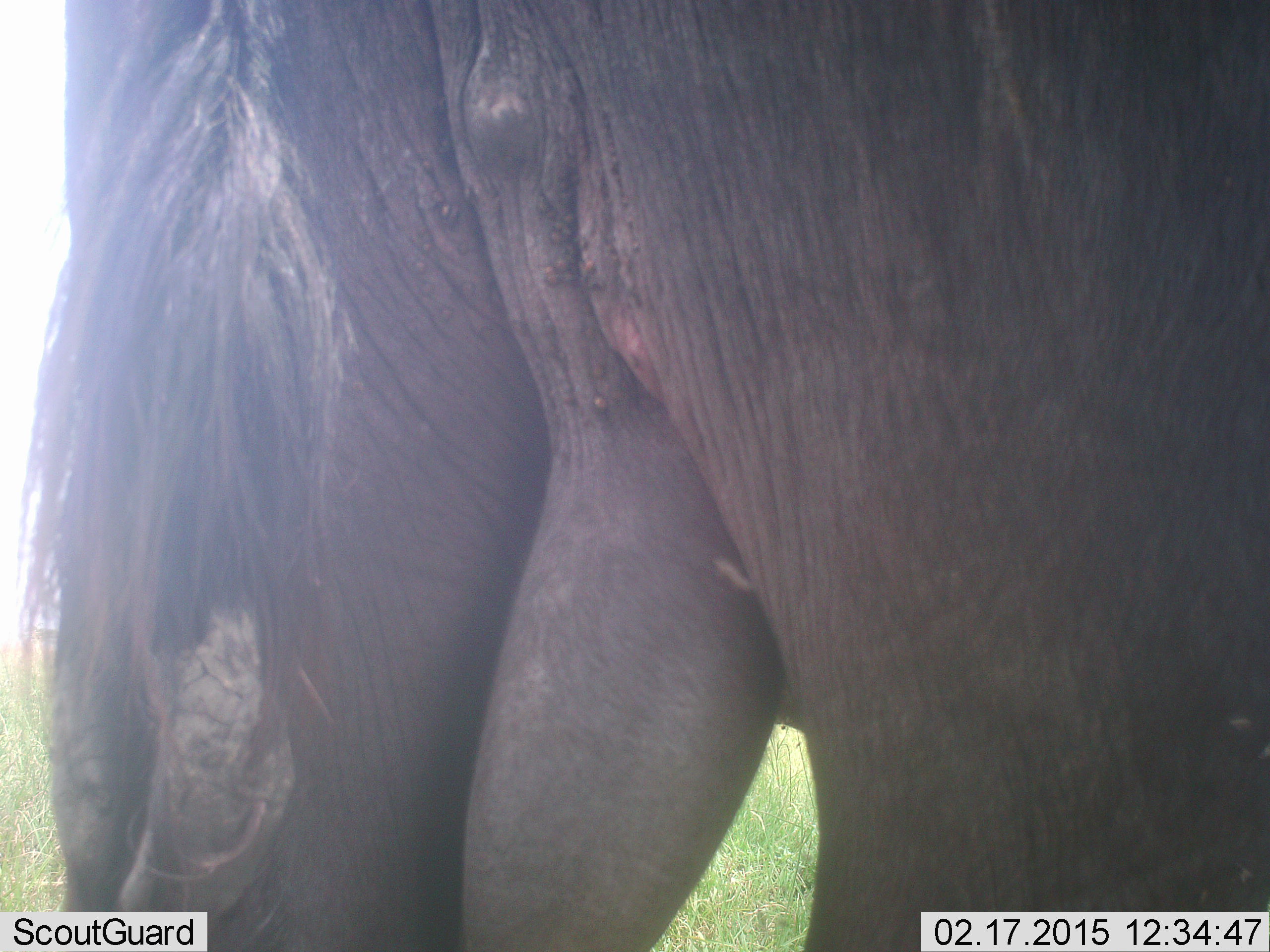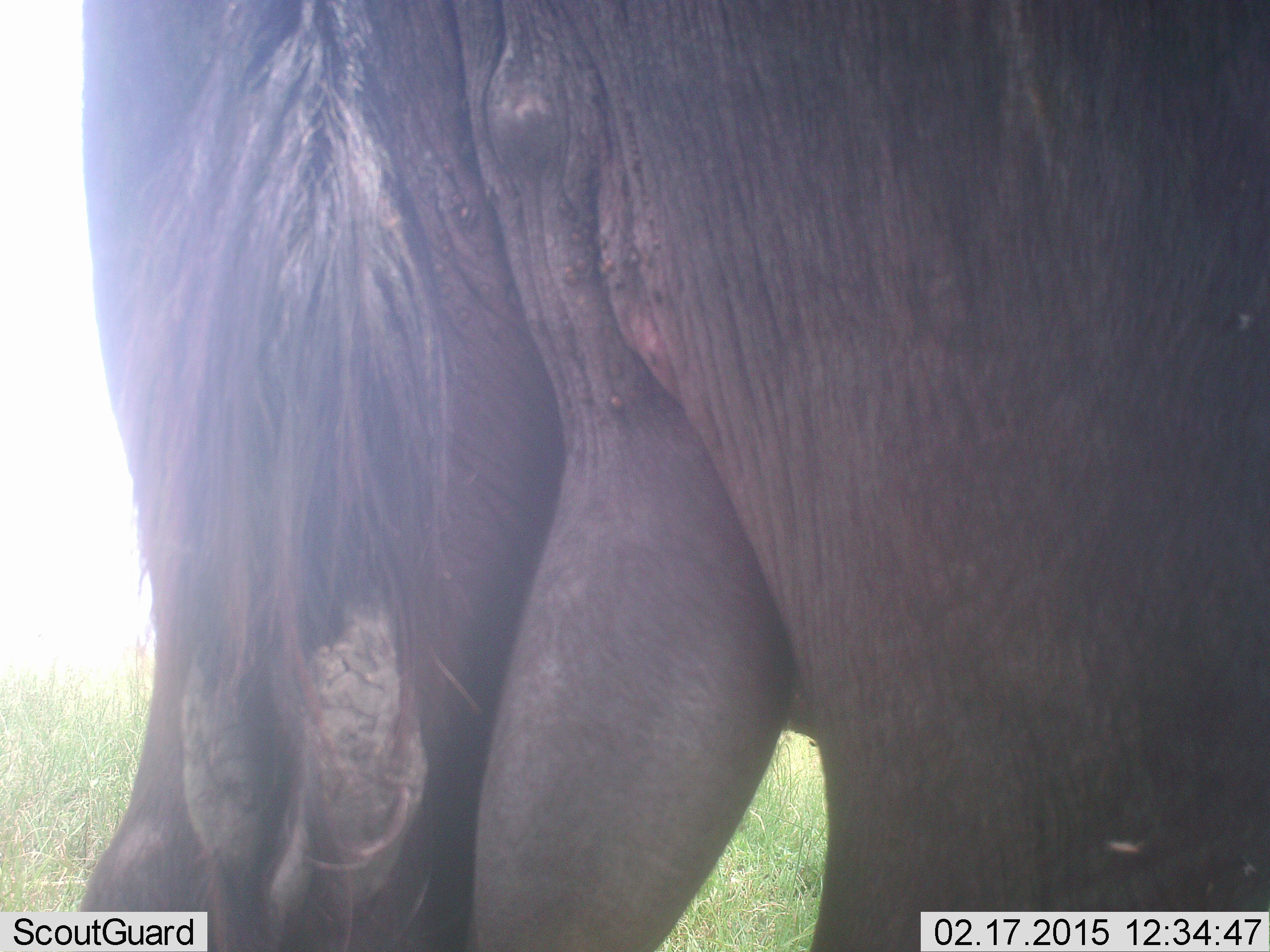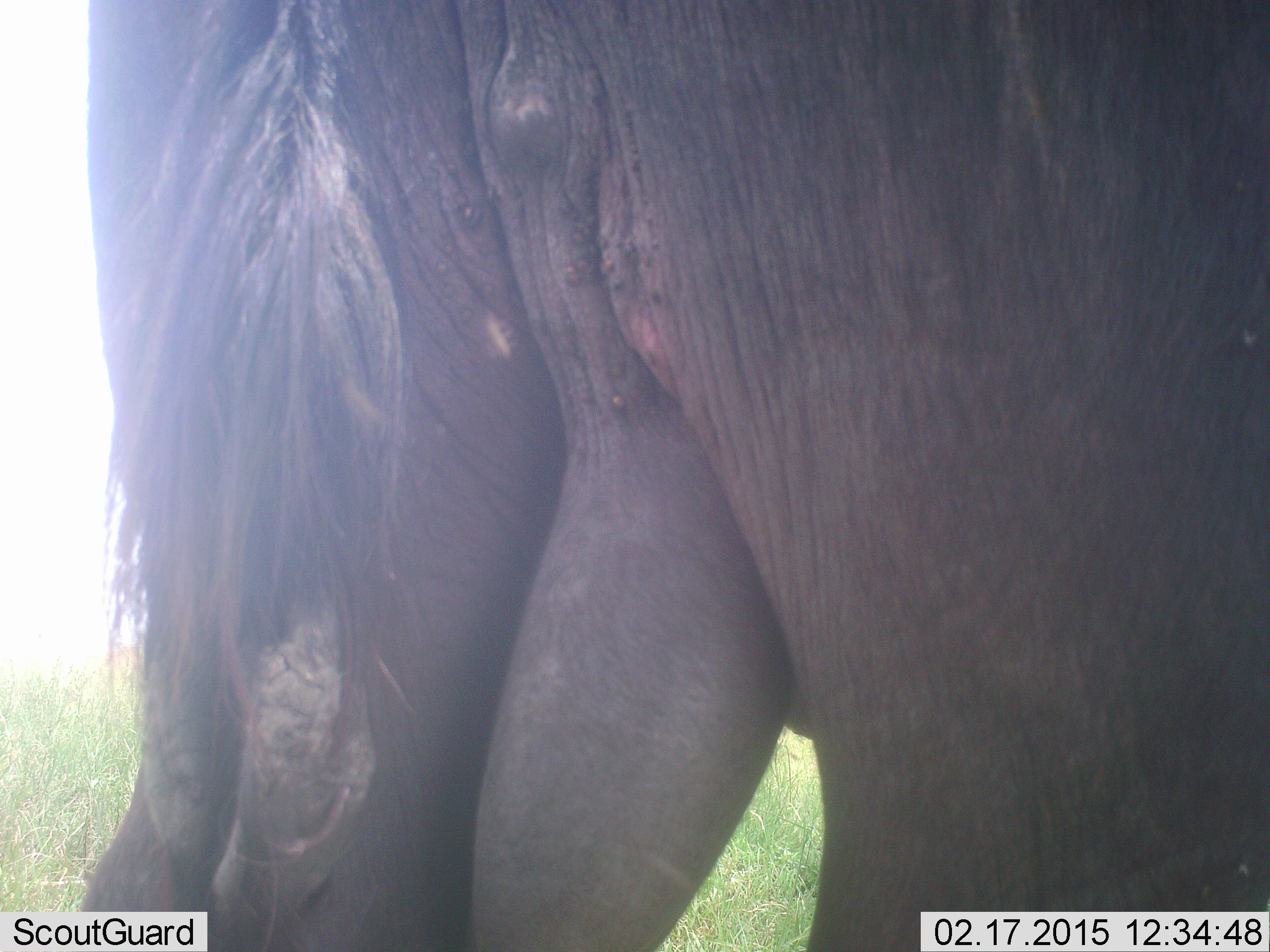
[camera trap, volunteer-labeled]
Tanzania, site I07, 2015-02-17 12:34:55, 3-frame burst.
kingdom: Animalia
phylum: Chordata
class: Mammalia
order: Artiodactyla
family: Bovidae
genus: Connochaetes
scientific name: Connochaetes taurinus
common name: blue wildebeest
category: wildebeest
Wildebeest (blue wildebeest) (Connochaetes taurinus), count 1. Behavior (volunteer vote fractions): standing 90%, resting 10%, moving 0%, interacting 0%. Young present (vote fraction): 0%. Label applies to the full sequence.